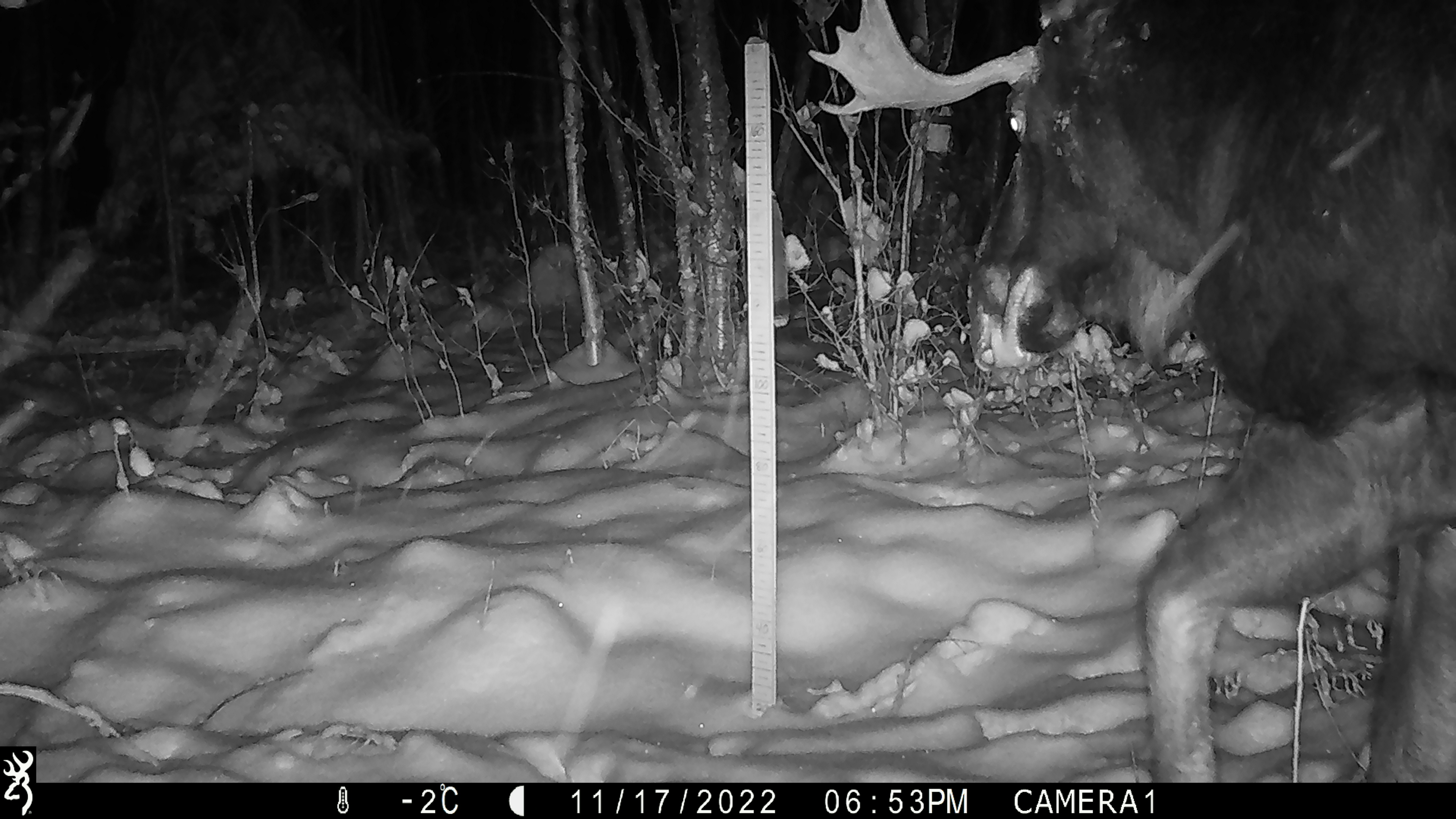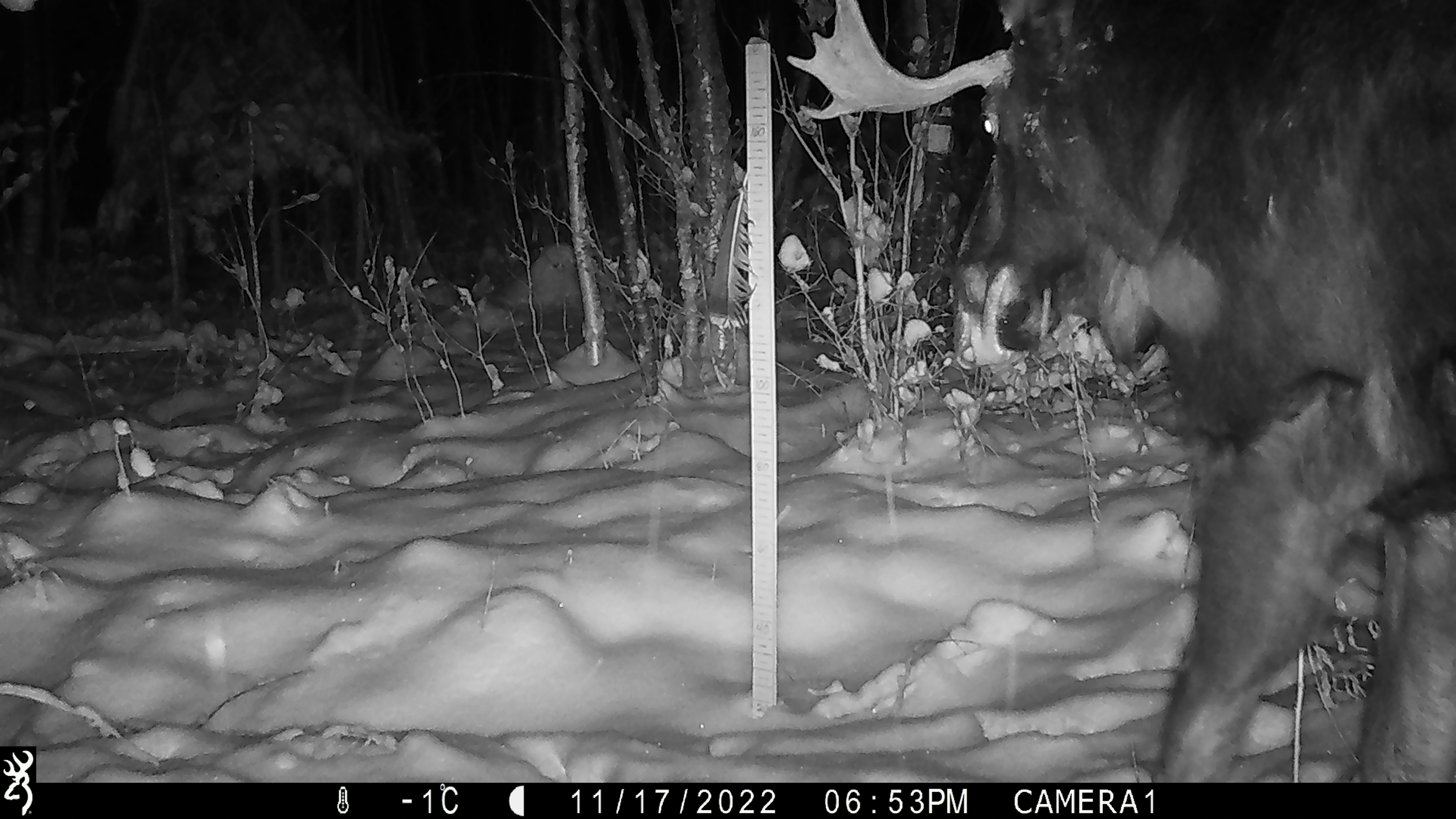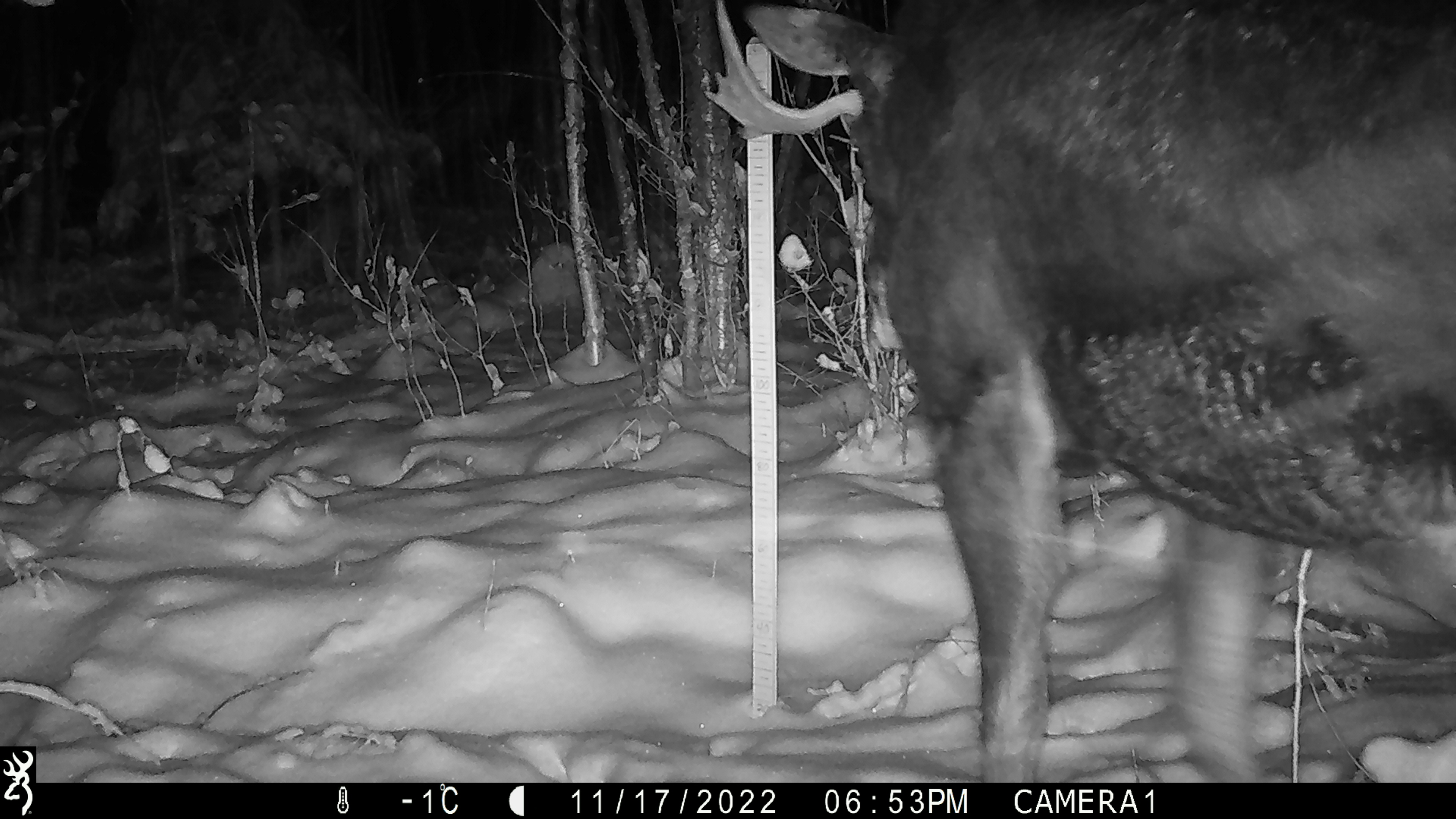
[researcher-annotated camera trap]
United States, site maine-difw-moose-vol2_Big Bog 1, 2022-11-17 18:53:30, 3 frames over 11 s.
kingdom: Animalia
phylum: Chordata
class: Mammalia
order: Artiodactyla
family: Cervidae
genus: Alces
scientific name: Alces alces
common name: moose